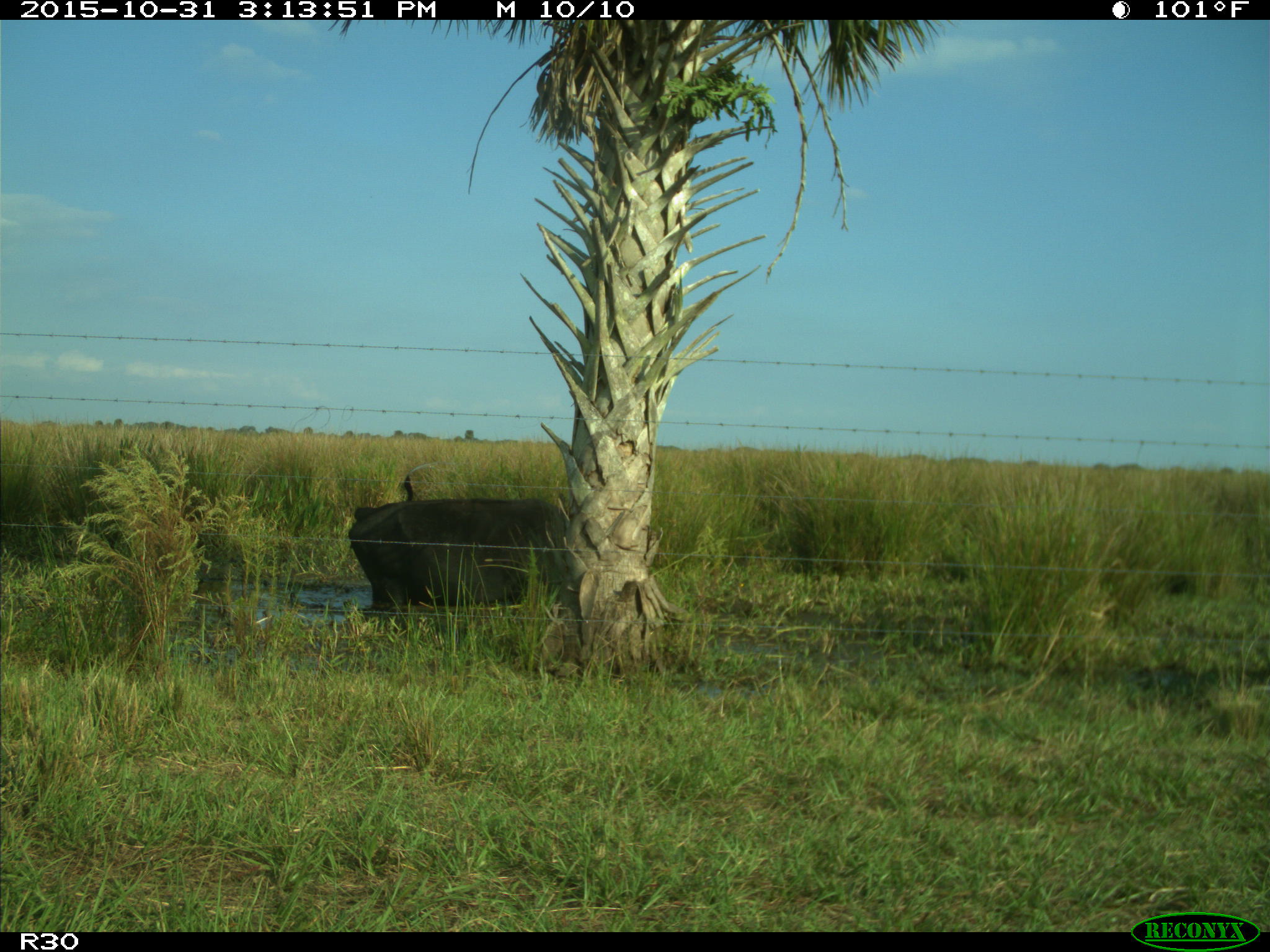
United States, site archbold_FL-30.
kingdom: Animalia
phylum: Chordata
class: Mammalia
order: Artiodactyla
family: Bovidae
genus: Bos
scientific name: Bos taurus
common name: domestic cow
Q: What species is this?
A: Bos taurus (domestic cow).